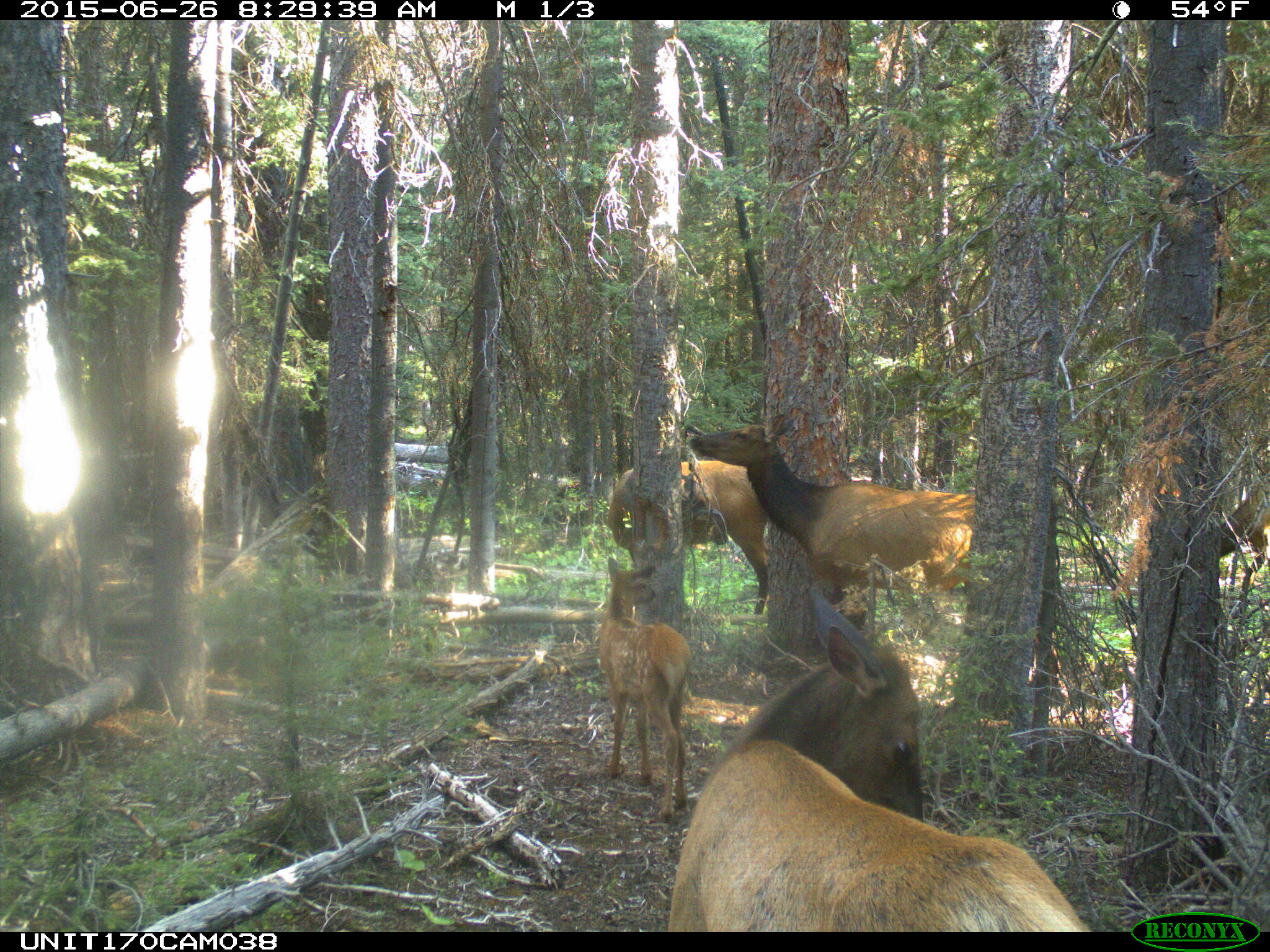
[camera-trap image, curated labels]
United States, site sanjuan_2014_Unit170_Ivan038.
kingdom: Animalia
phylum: Chordata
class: Mammalia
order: Artiodactyla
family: Cervidae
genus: Cervus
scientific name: Cervus elaphus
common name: red deer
Cervus elaphus (red deer).